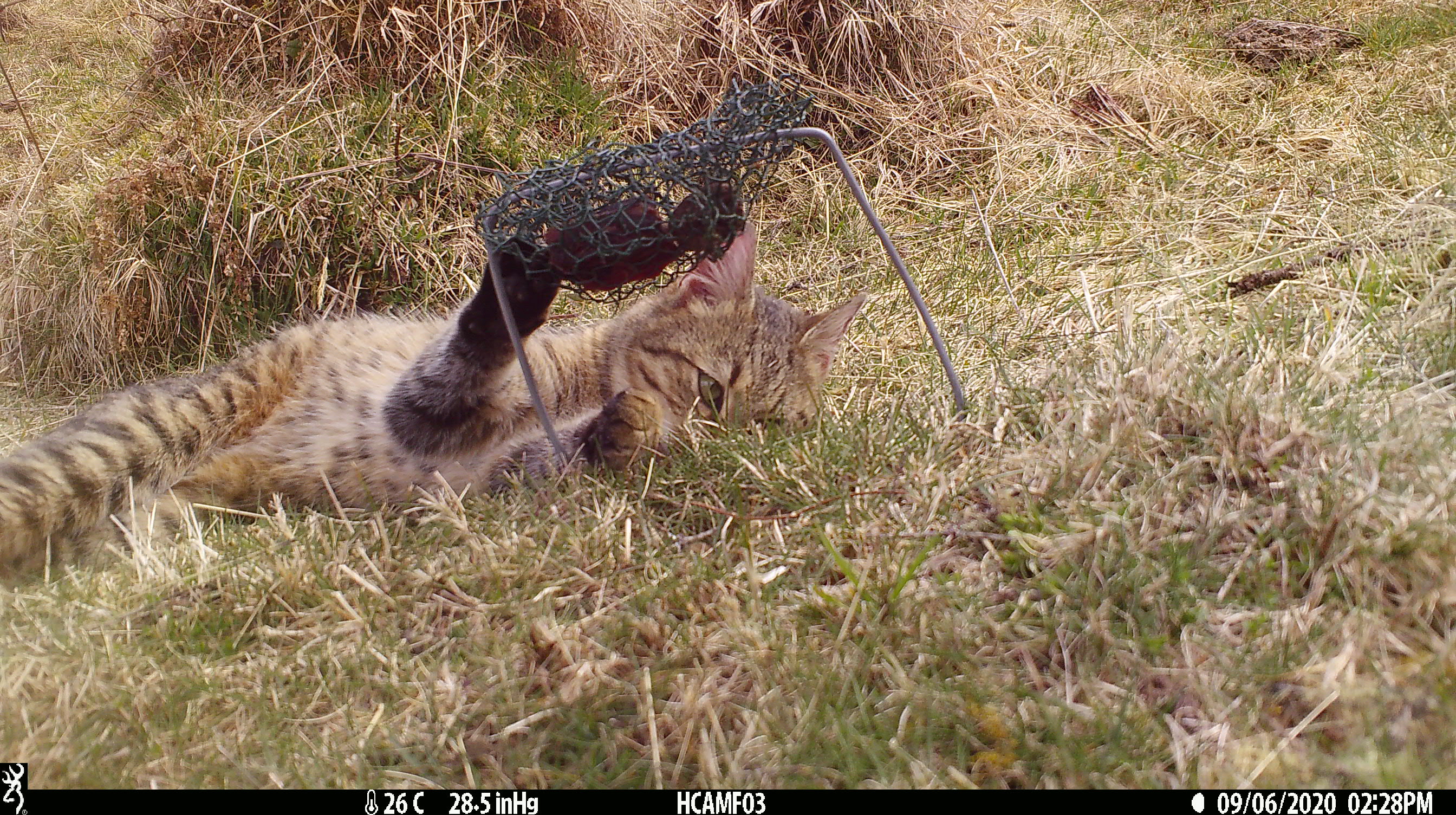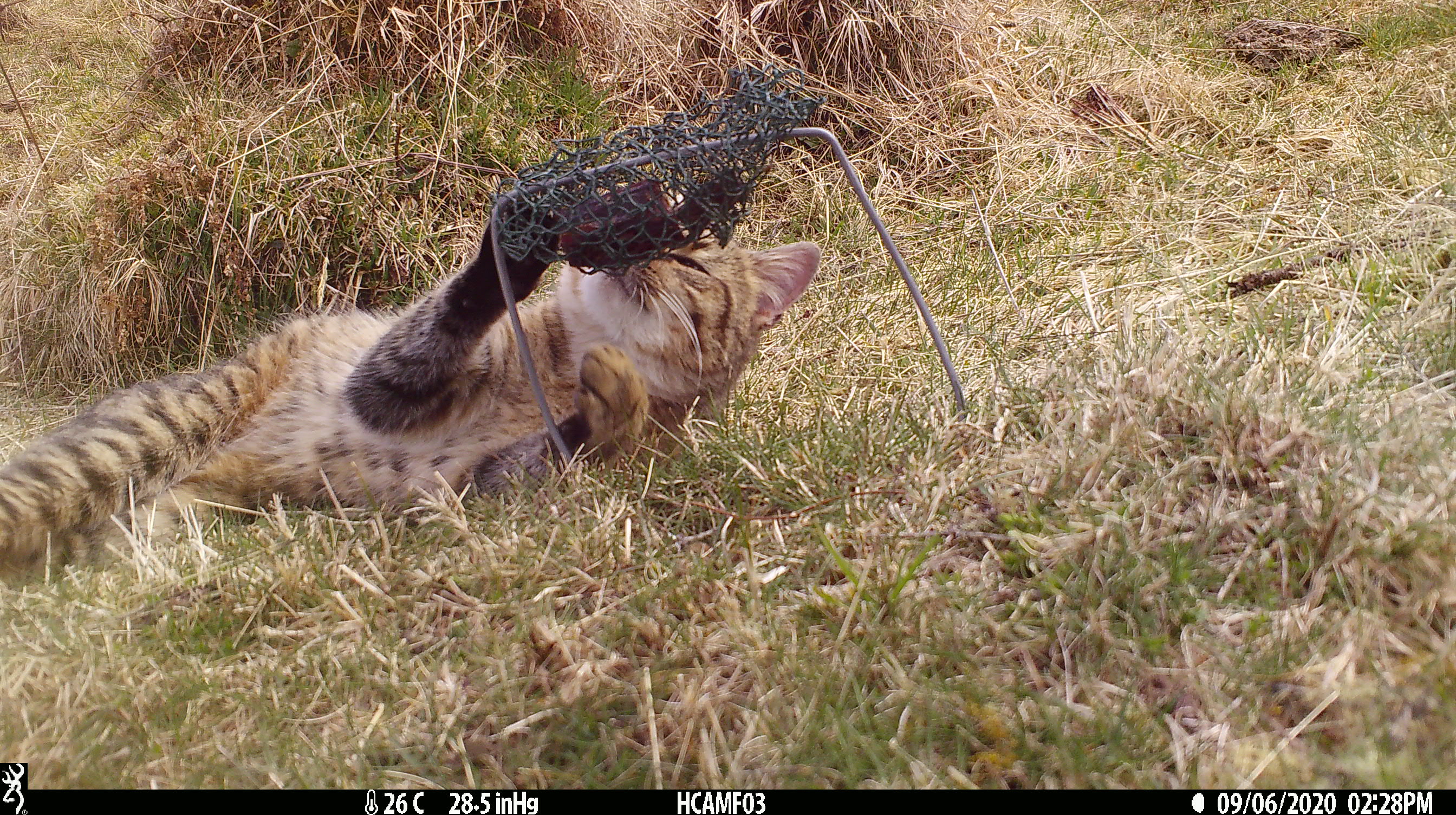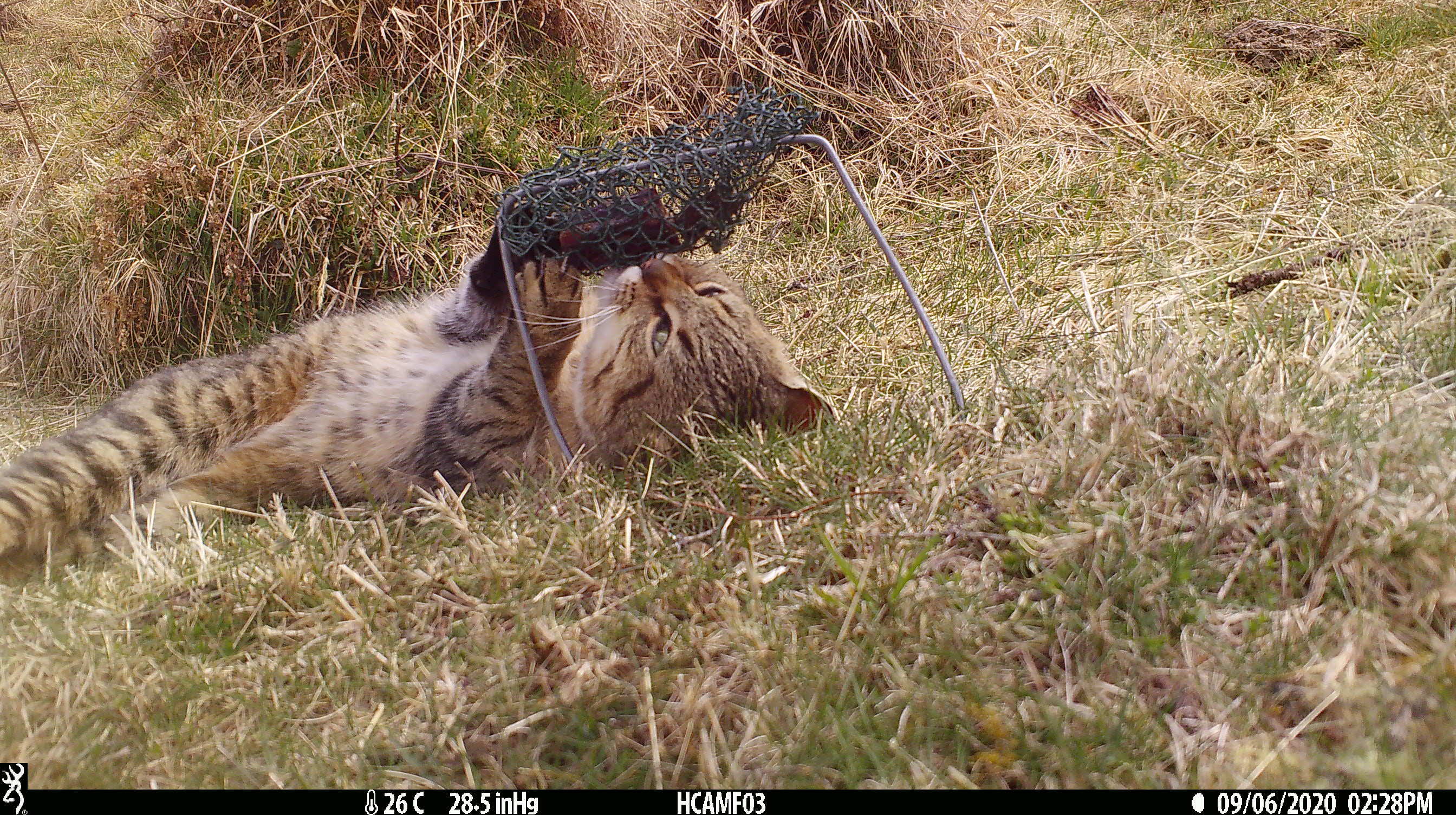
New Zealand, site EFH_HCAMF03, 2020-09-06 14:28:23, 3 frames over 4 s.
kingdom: Animalia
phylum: Chordata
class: Mammalia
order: Carnivora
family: Felidae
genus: Felis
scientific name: Felis catus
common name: domestic cat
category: cat